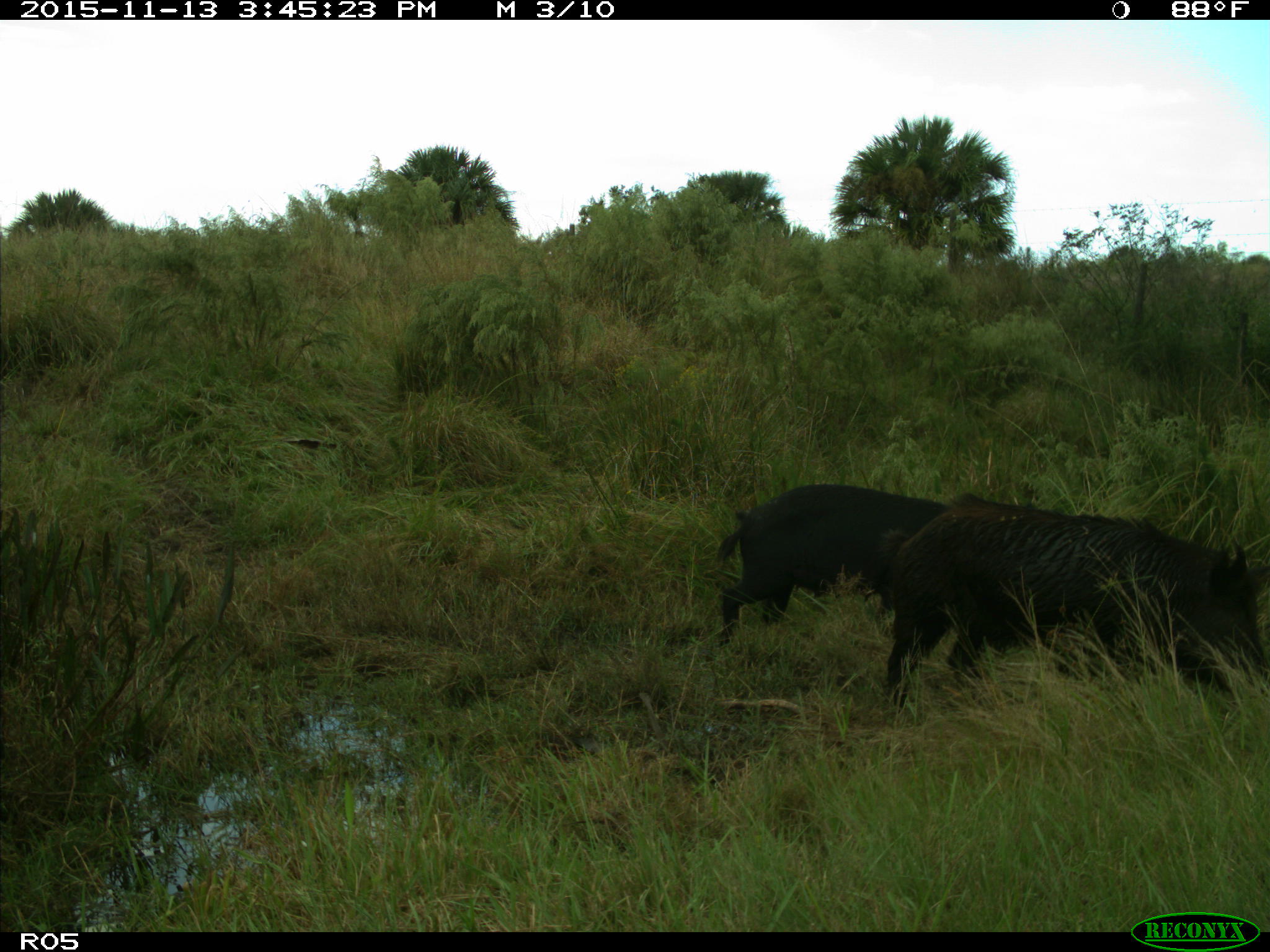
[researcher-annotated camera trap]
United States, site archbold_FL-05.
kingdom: Animalia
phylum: Chordata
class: Mammalia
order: Artiodactyla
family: Suidae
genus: Sus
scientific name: Sus scrofa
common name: wild boar